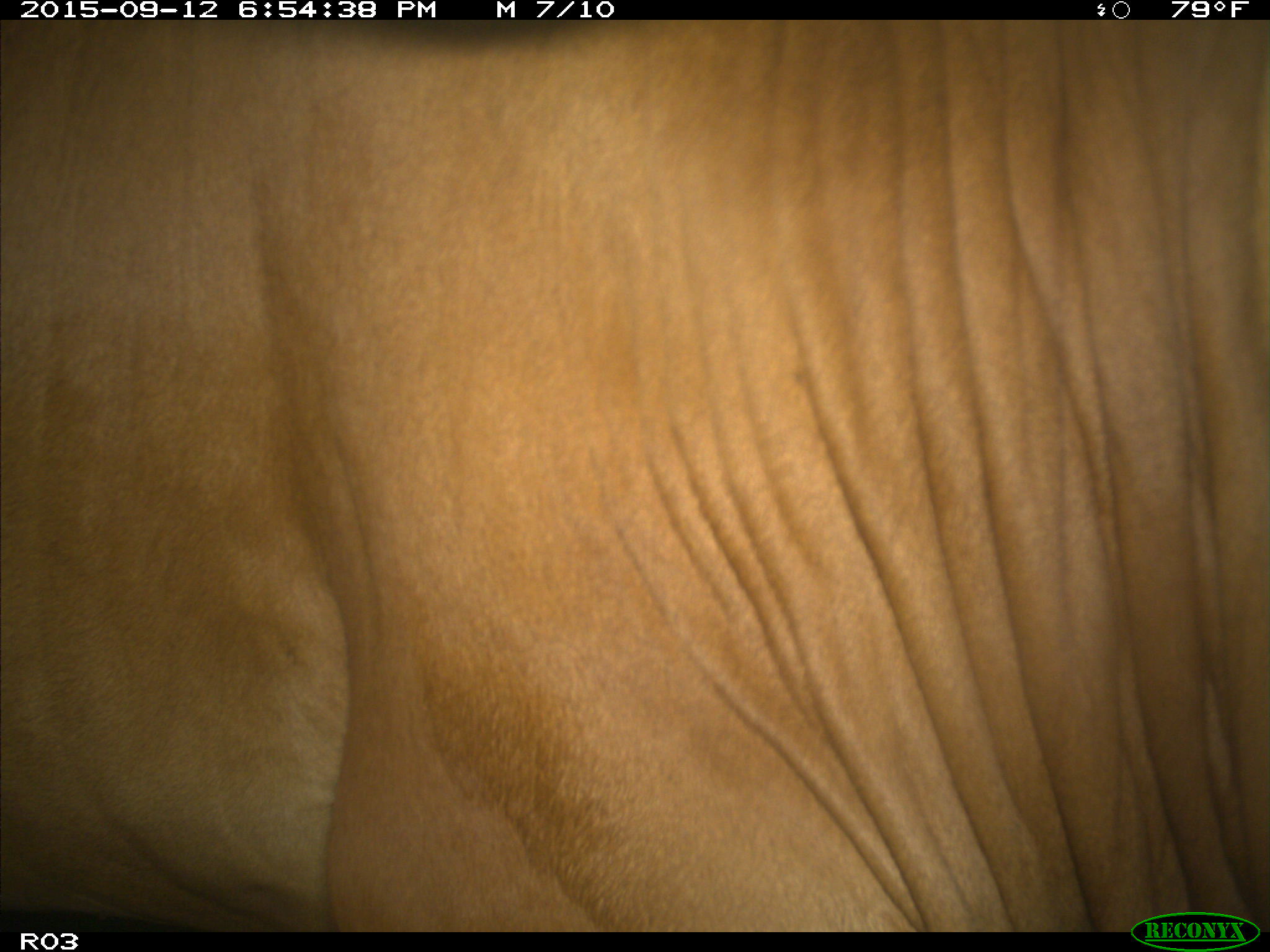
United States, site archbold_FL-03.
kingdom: Animalia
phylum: Chordata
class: Mammalia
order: Artiodactyla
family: Bovidae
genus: Bos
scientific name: Bos taurus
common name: domestic cow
Bos taurus (domestic cow).